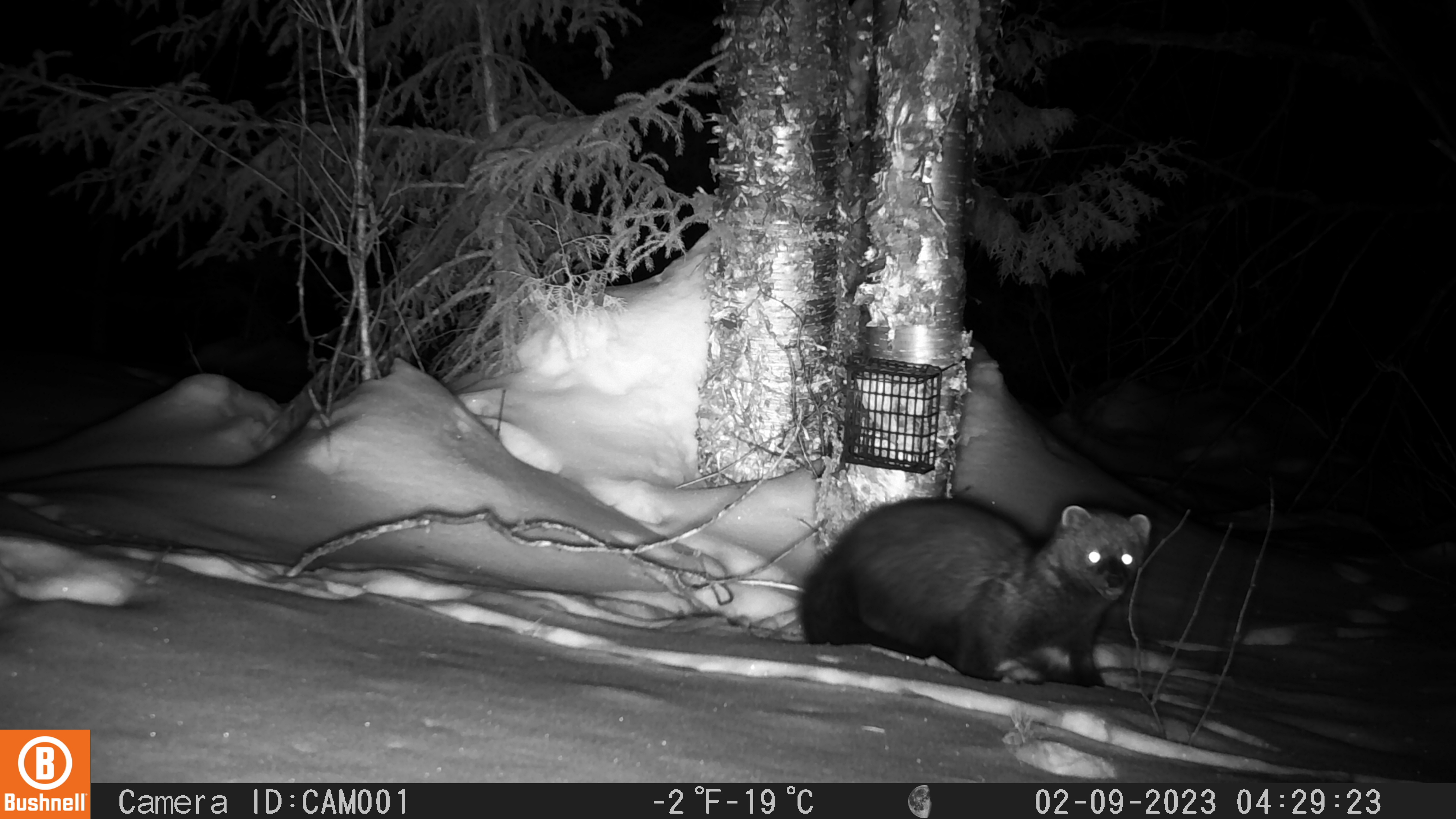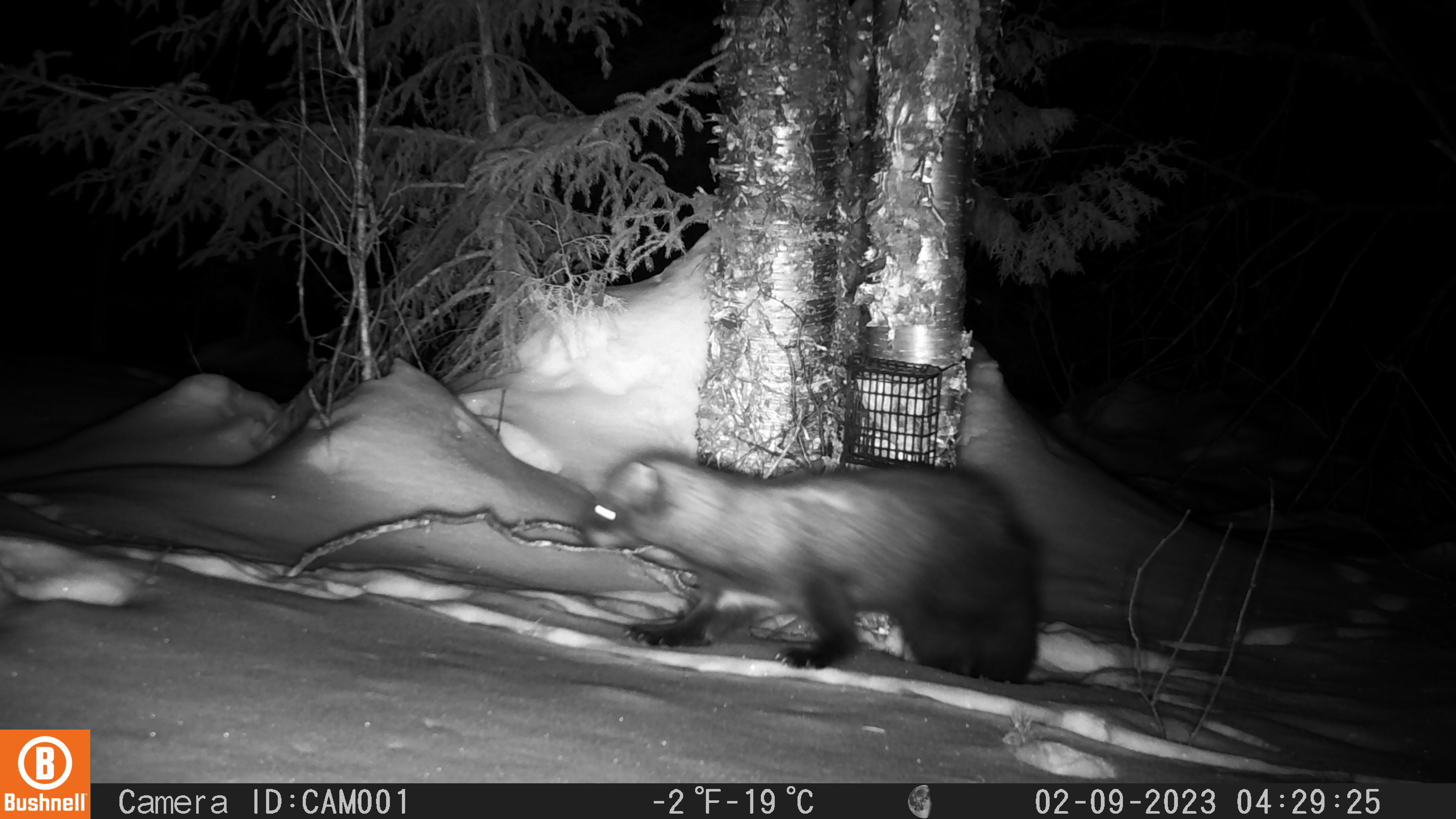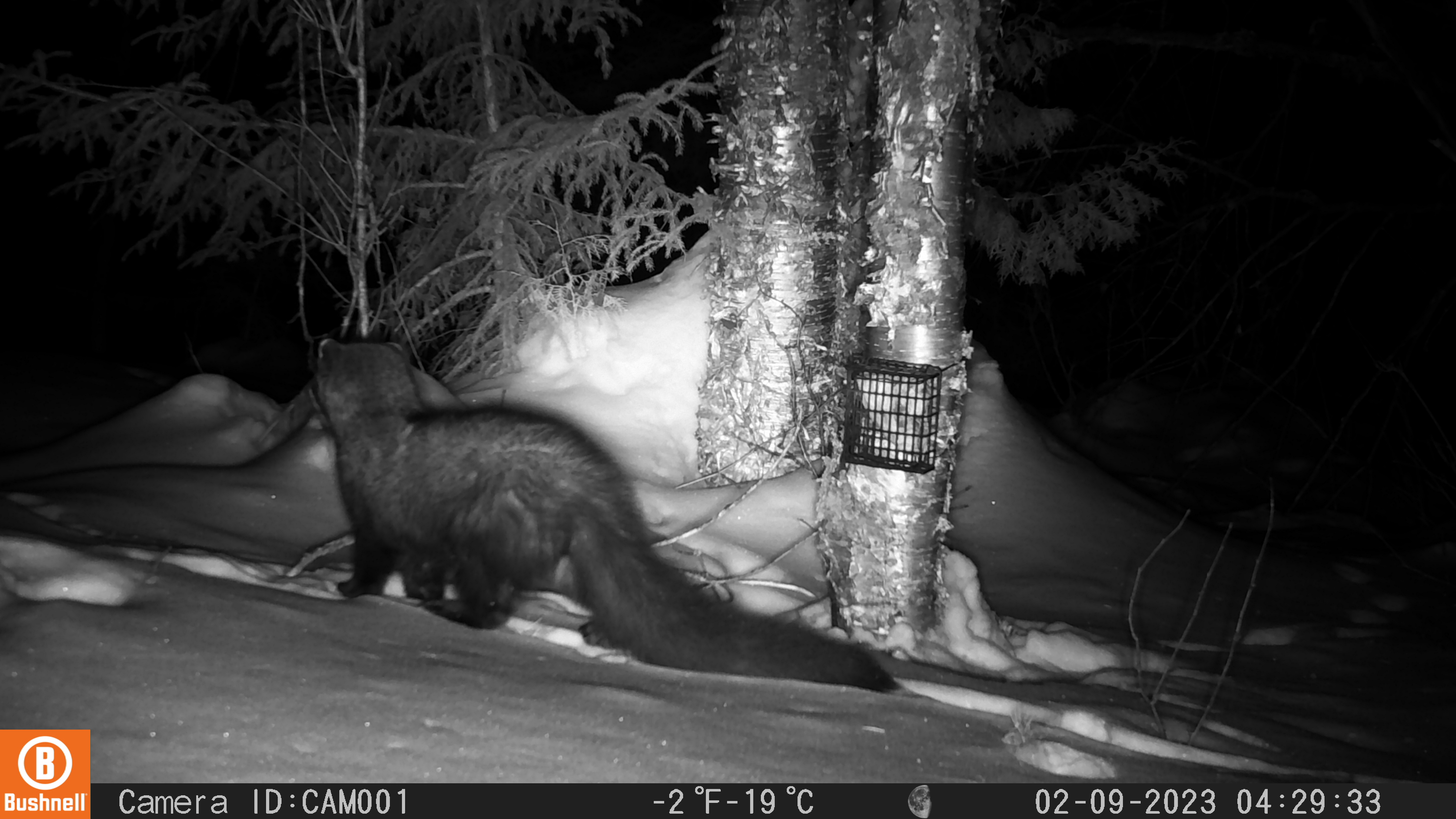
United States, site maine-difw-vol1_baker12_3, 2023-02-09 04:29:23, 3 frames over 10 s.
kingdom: Animalia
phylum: Chordata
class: Mammalia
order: Carnivora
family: Mustelidae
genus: Pekania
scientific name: Pekania pennanti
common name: fisher